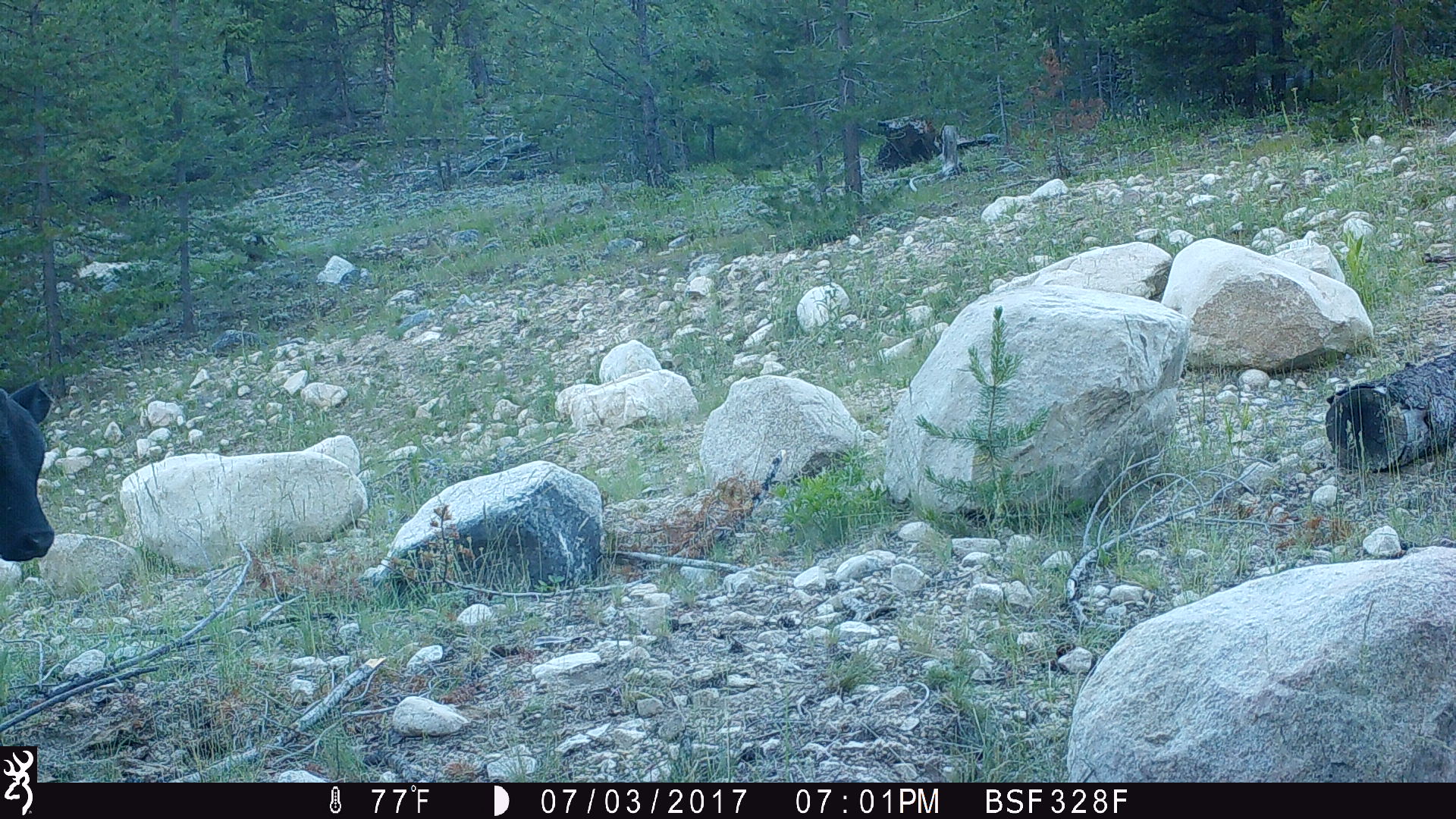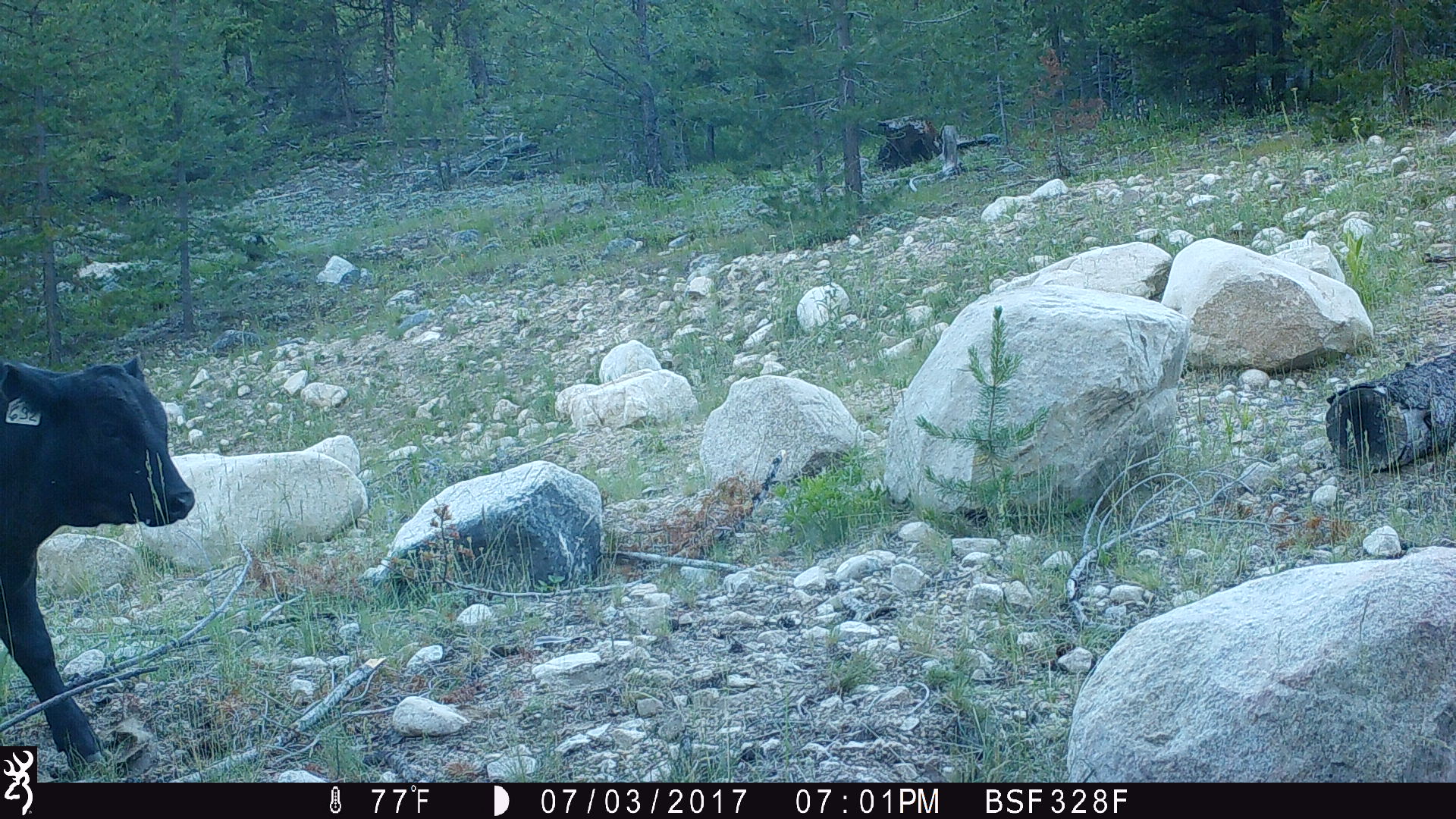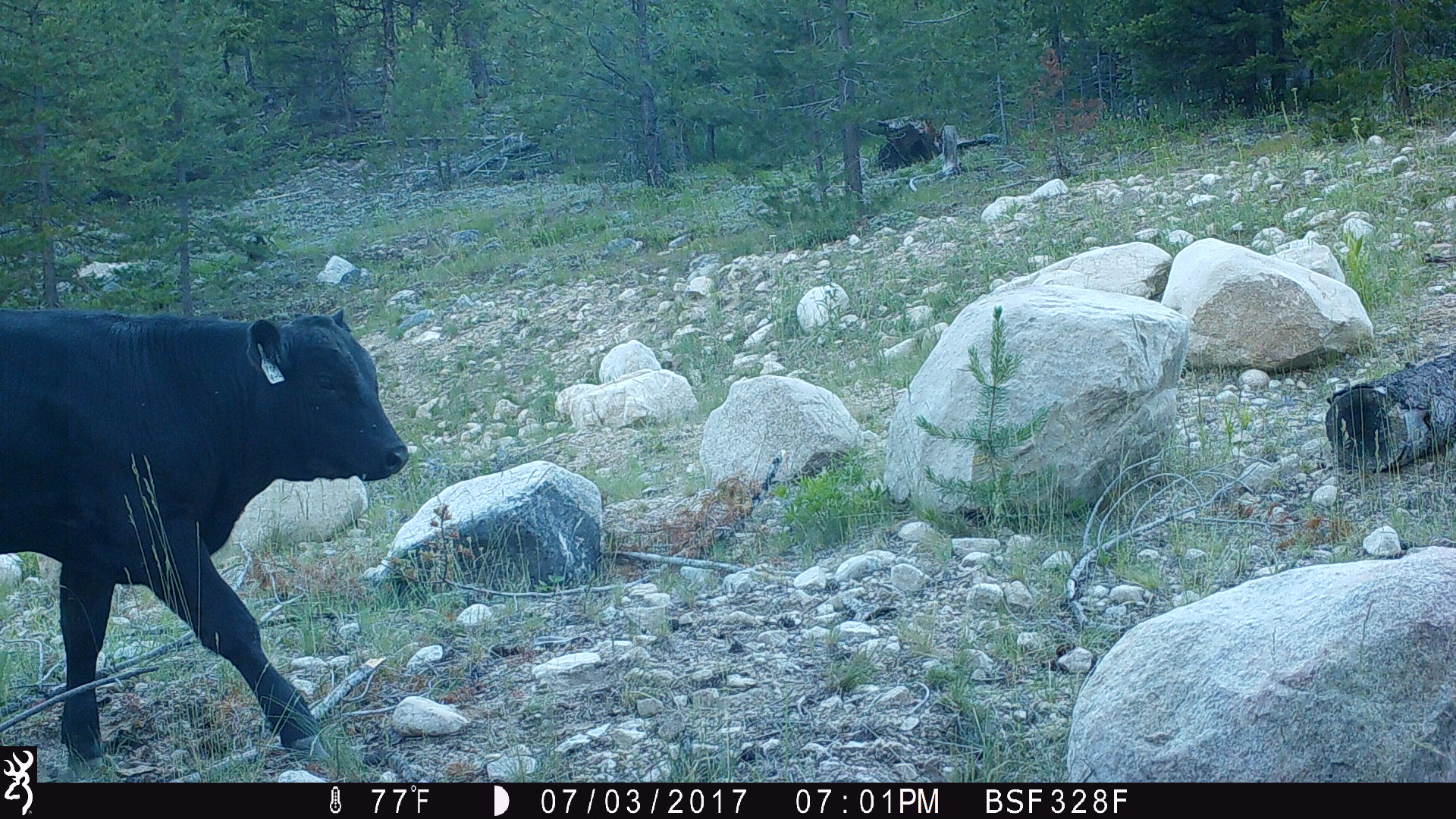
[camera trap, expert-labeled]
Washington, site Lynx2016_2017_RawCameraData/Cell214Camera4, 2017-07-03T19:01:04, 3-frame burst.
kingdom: Animalia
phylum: Chordata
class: Mammalia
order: Artiodactyla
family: Bovidae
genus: Bos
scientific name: Bos taurus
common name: domestic cattle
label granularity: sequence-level